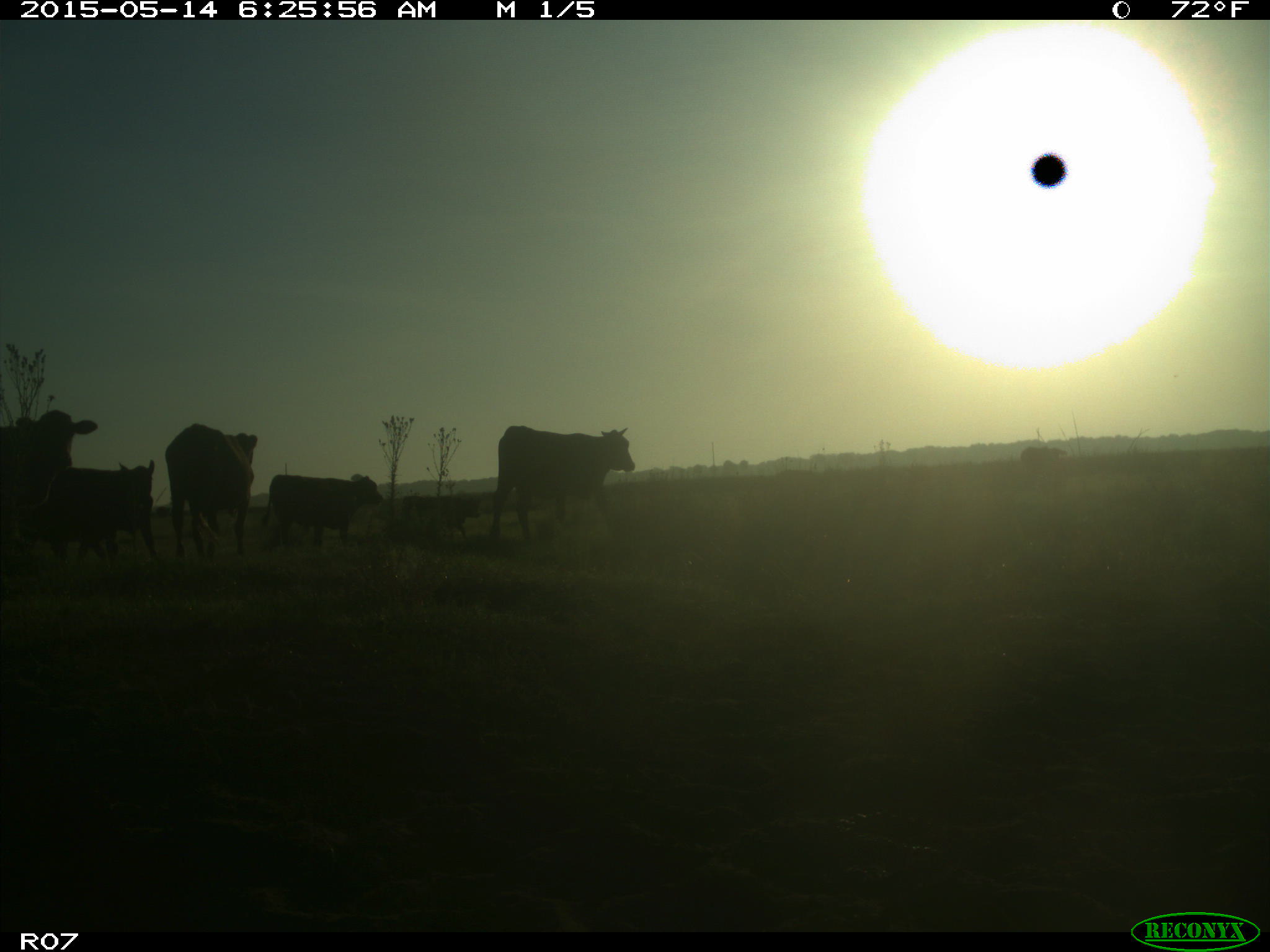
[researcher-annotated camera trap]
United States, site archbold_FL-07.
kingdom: Animalia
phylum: Chordata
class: Mammalia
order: Artiodactyla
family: Bovidae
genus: Bos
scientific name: Bos taurus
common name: domestic cow